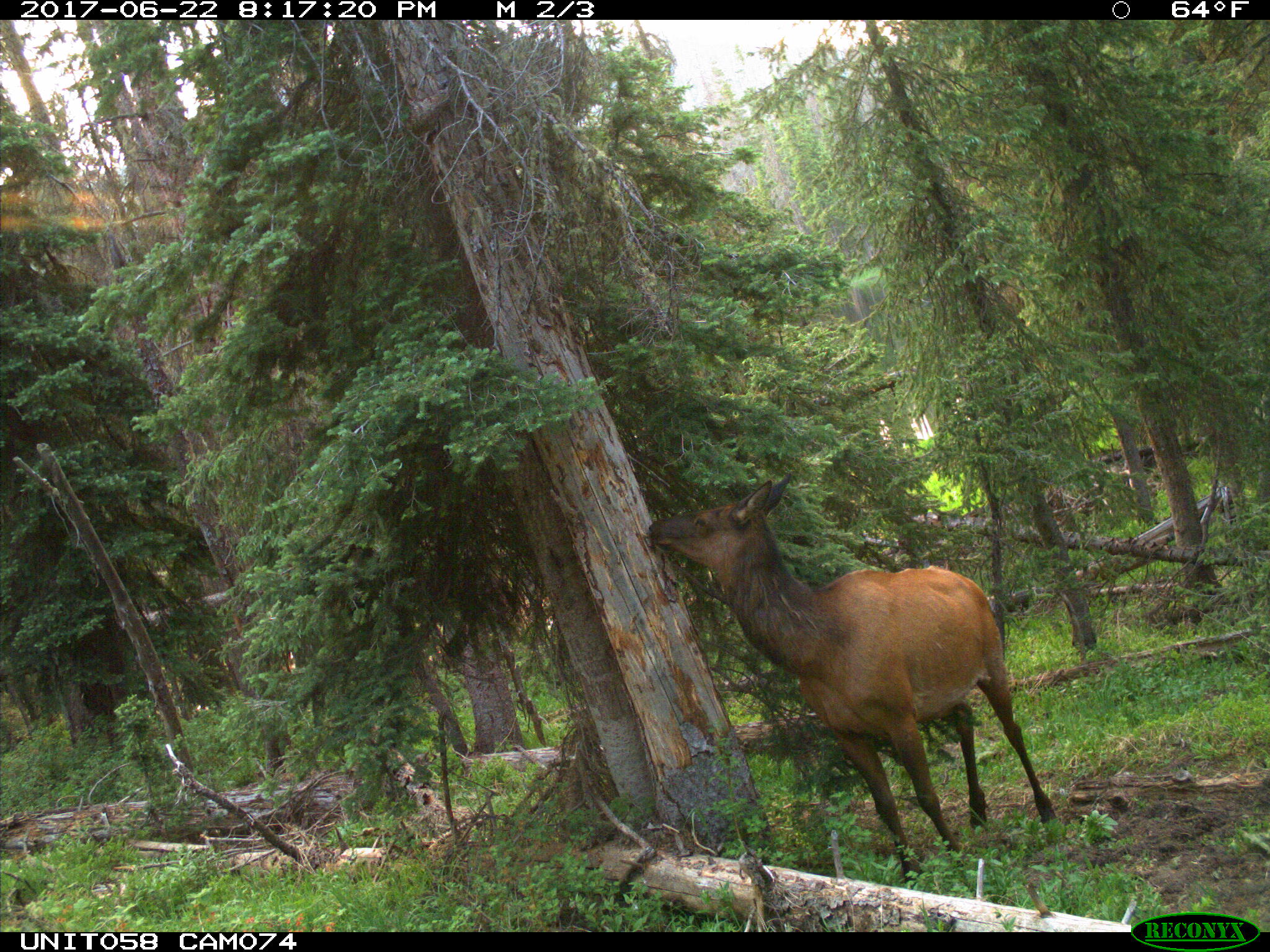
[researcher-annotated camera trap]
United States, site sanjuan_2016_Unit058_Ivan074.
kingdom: Animalia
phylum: Chordata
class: Mammalia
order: Artiodactyla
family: Cervidae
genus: Cervus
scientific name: Cervus elaphus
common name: red deer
Cervus elaphus (red deer).